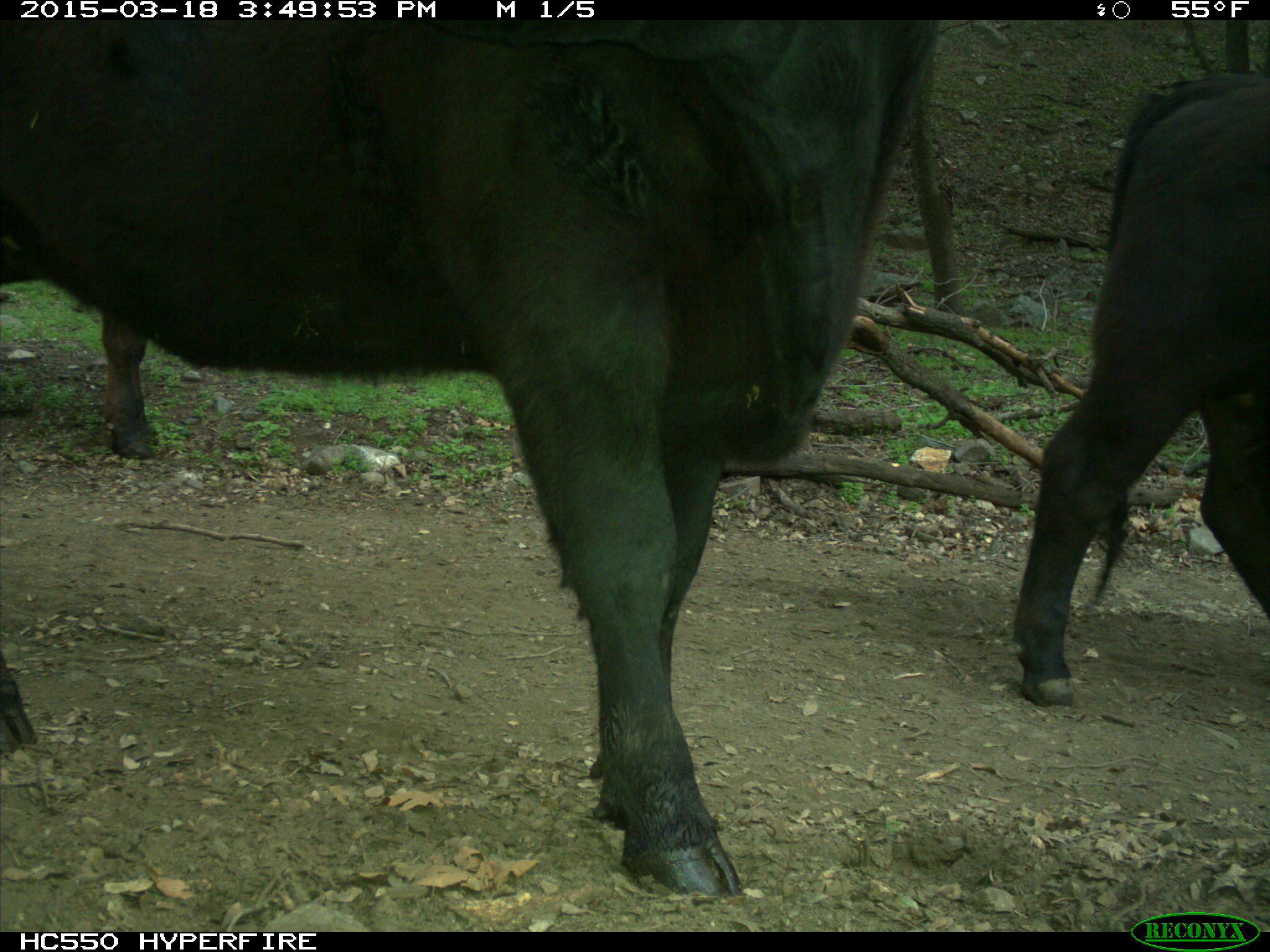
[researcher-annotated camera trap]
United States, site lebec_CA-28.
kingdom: Animalia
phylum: Chordata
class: Mammalia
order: Artiodactyla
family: Bovidae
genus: Bos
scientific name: Bos taurus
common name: domestic cow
Bos taurus (domestic cow).